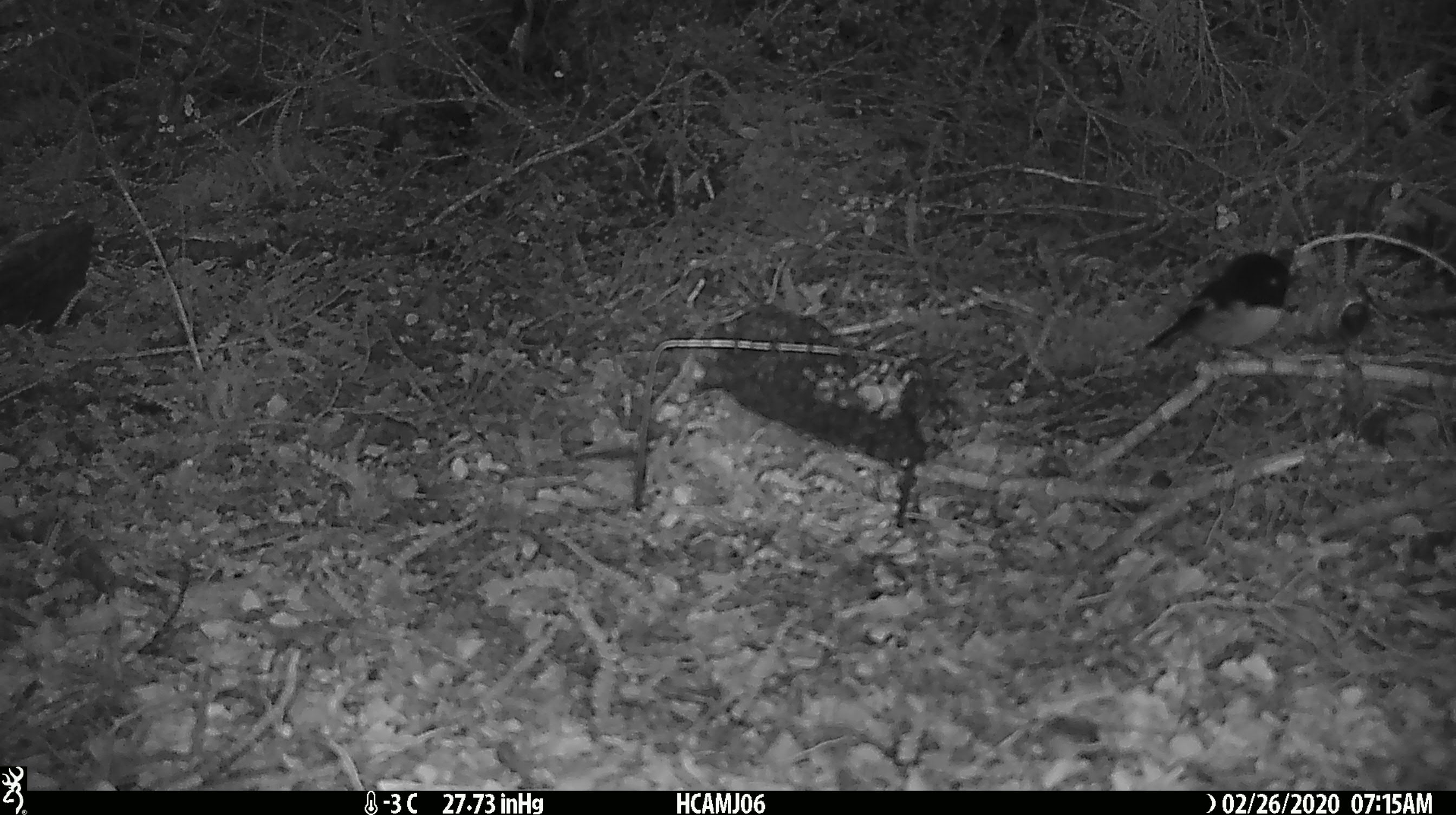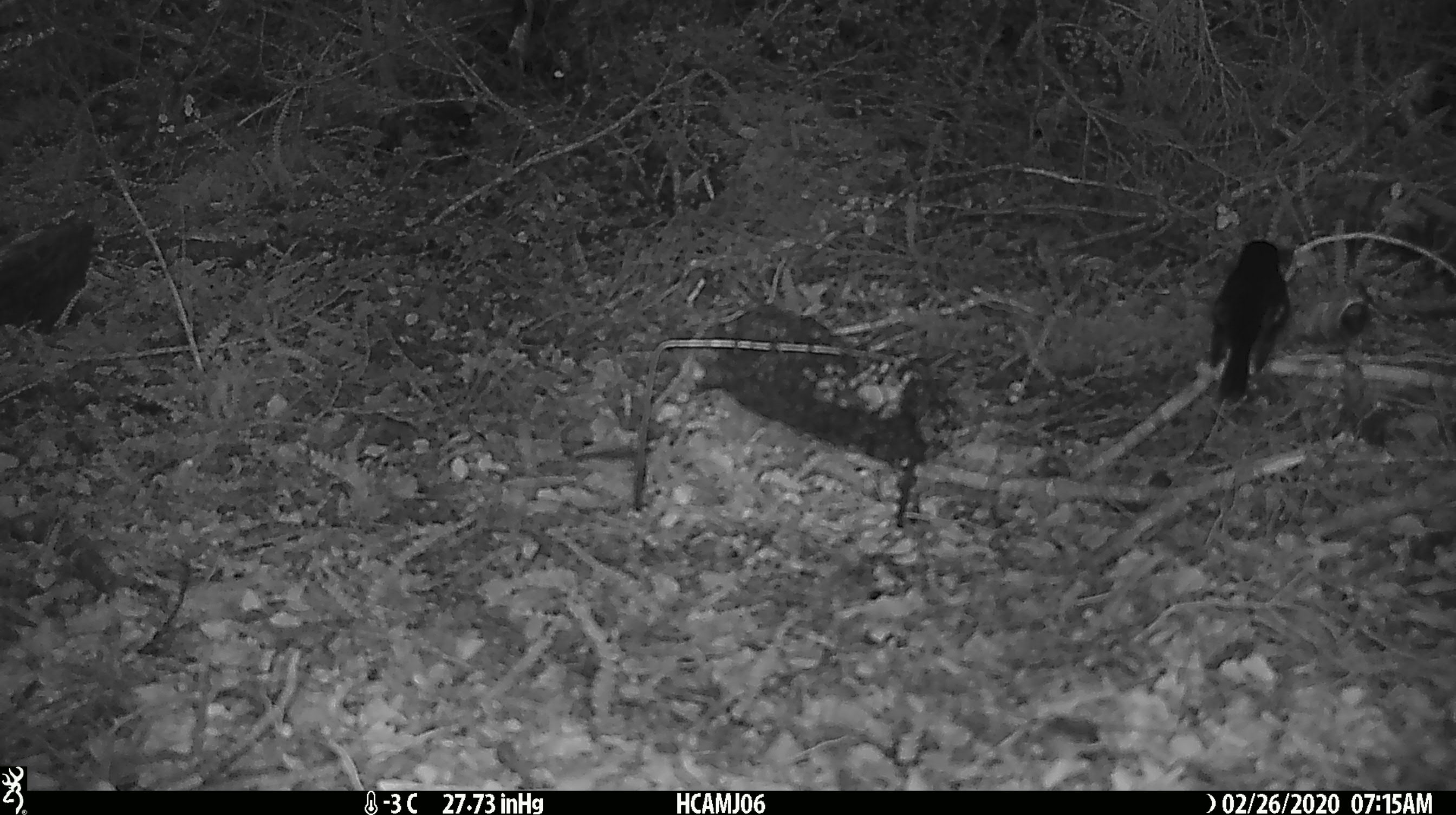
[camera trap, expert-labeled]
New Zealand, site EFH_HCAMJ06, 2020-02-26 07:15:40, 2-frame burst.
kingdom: Animalia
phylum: Chordata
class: Mammalia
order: Rodentia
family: Muridae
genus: Mus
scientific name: Mus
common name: mouse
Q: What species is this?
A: Mouse (Mus).